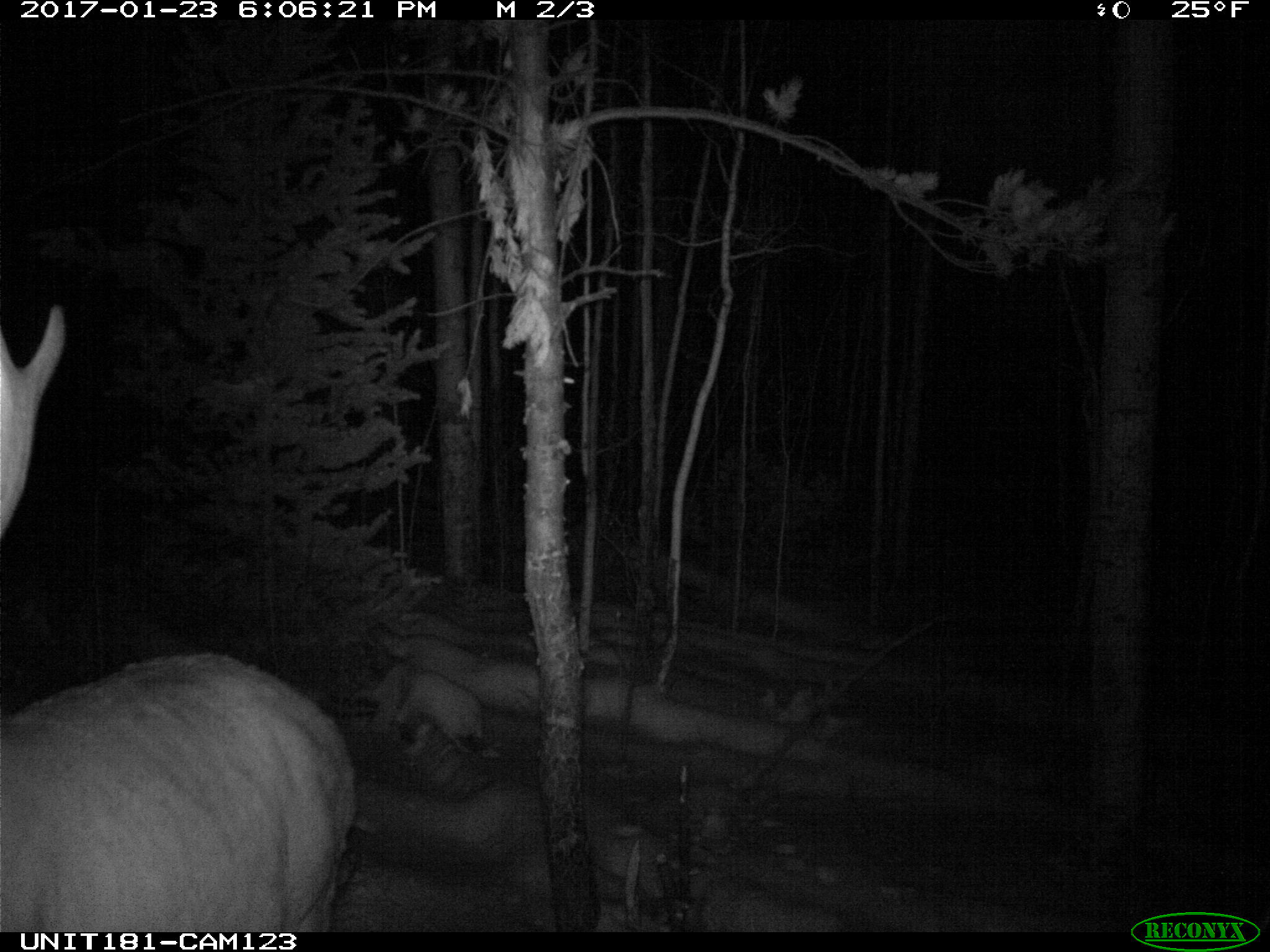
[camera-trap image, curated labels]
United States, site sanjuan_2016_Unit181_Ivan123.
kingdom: Animalia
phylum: Chordata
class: Mammalia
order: Artiodactyla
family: Cervidae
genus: Cervus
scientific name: Cervus elaphus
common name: red deer